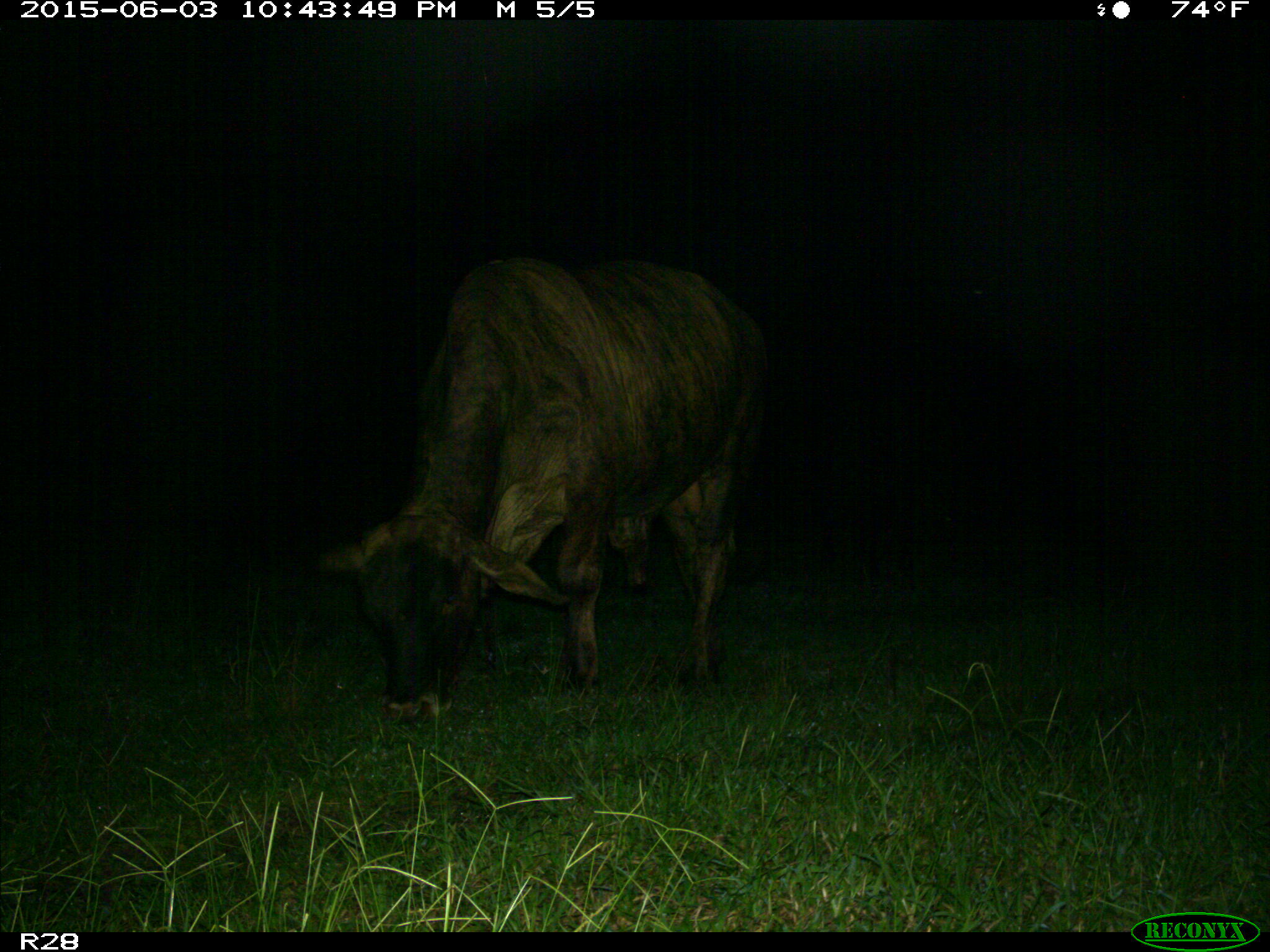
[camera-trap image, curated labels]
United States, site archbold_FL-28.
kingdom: Animalia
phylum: Chordata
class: Mammalia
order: Artiodactyla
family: Bovidae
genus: Bos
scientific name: Bos taurus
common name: domestic cow